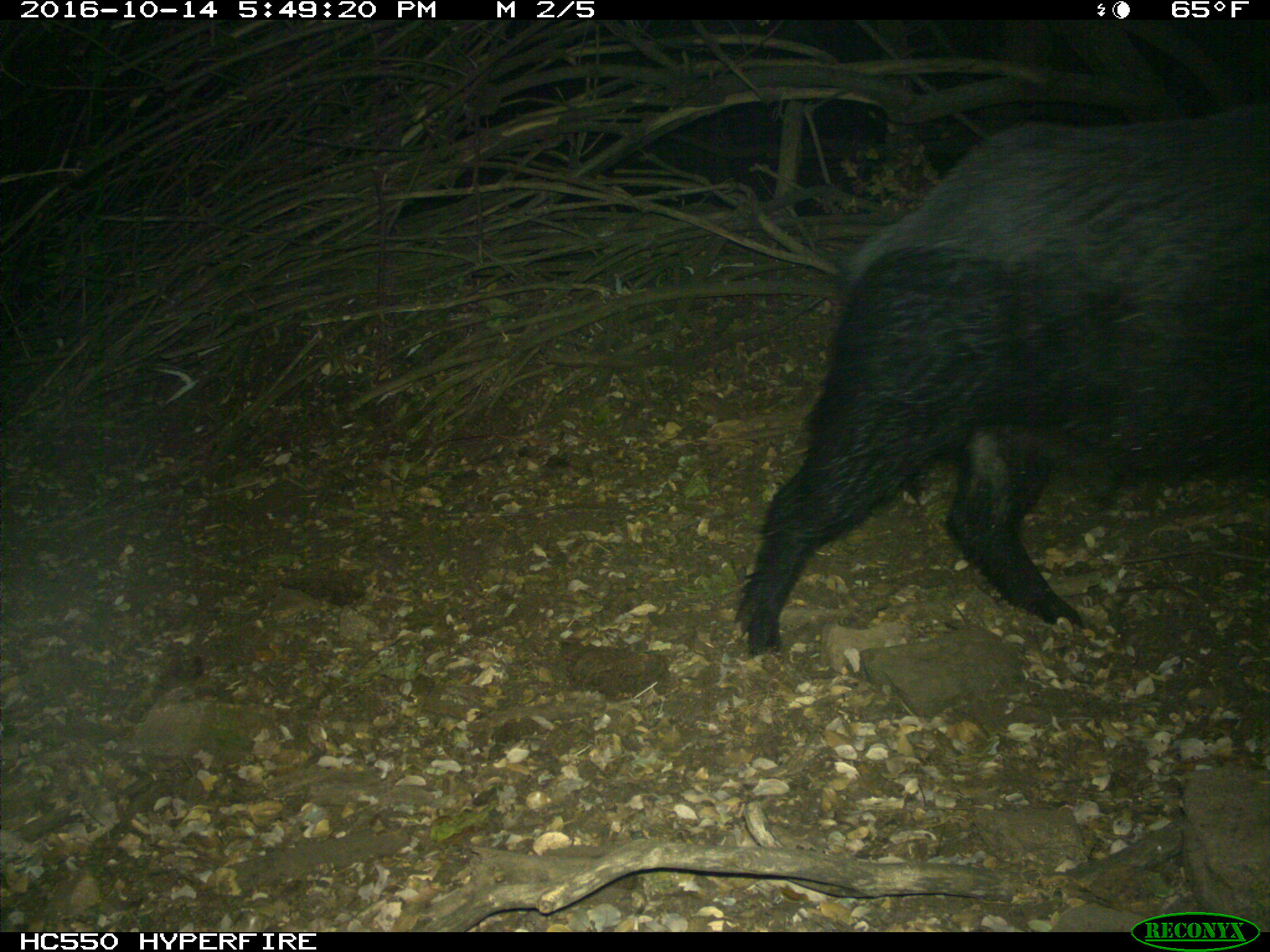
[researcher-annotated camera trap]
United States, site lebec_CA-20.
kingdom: Animalia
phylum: Chordata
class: Mammalia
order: Artiodactyla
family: Suidae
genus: Sus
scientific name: Sus scrofa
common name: wild boar